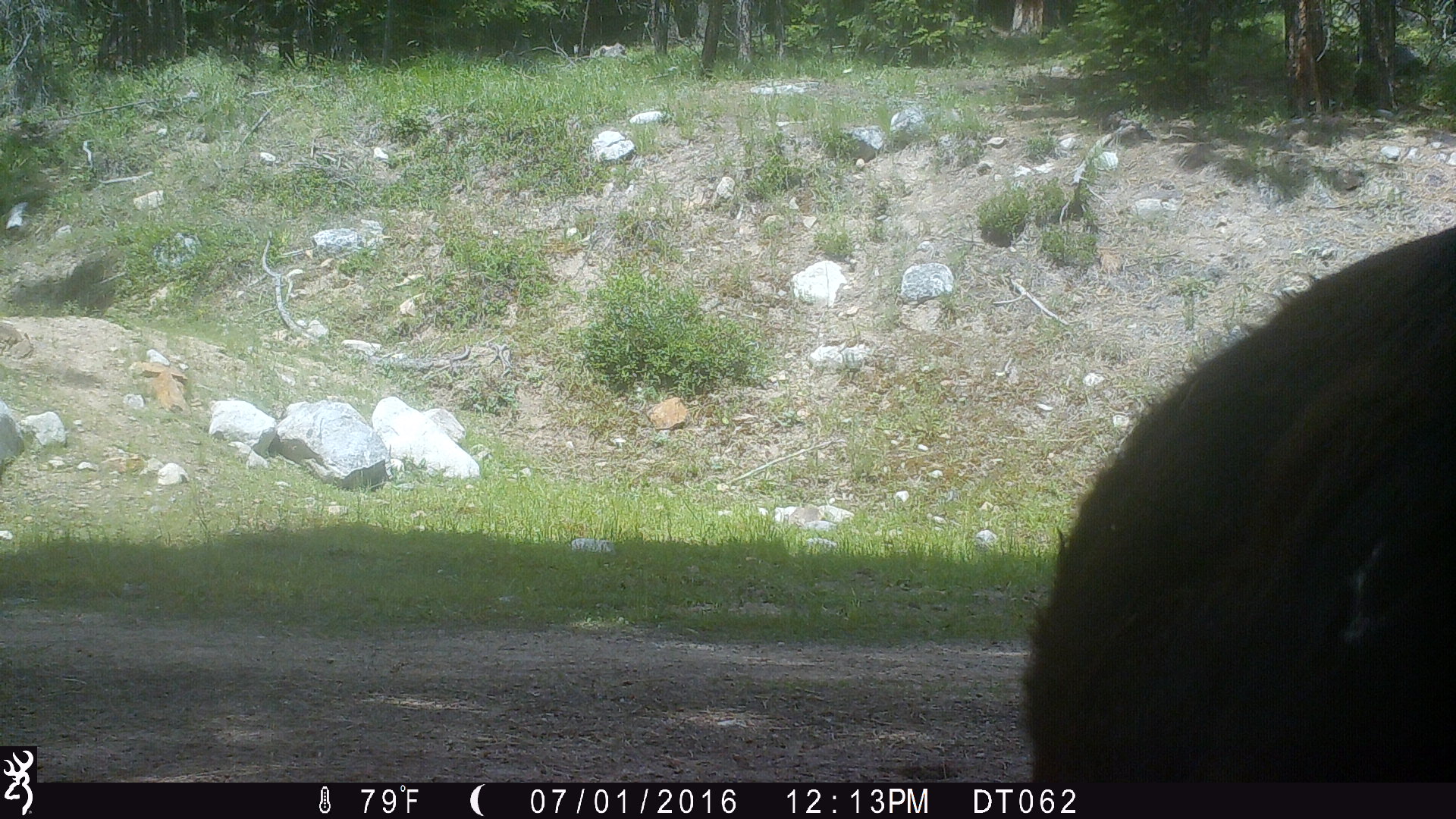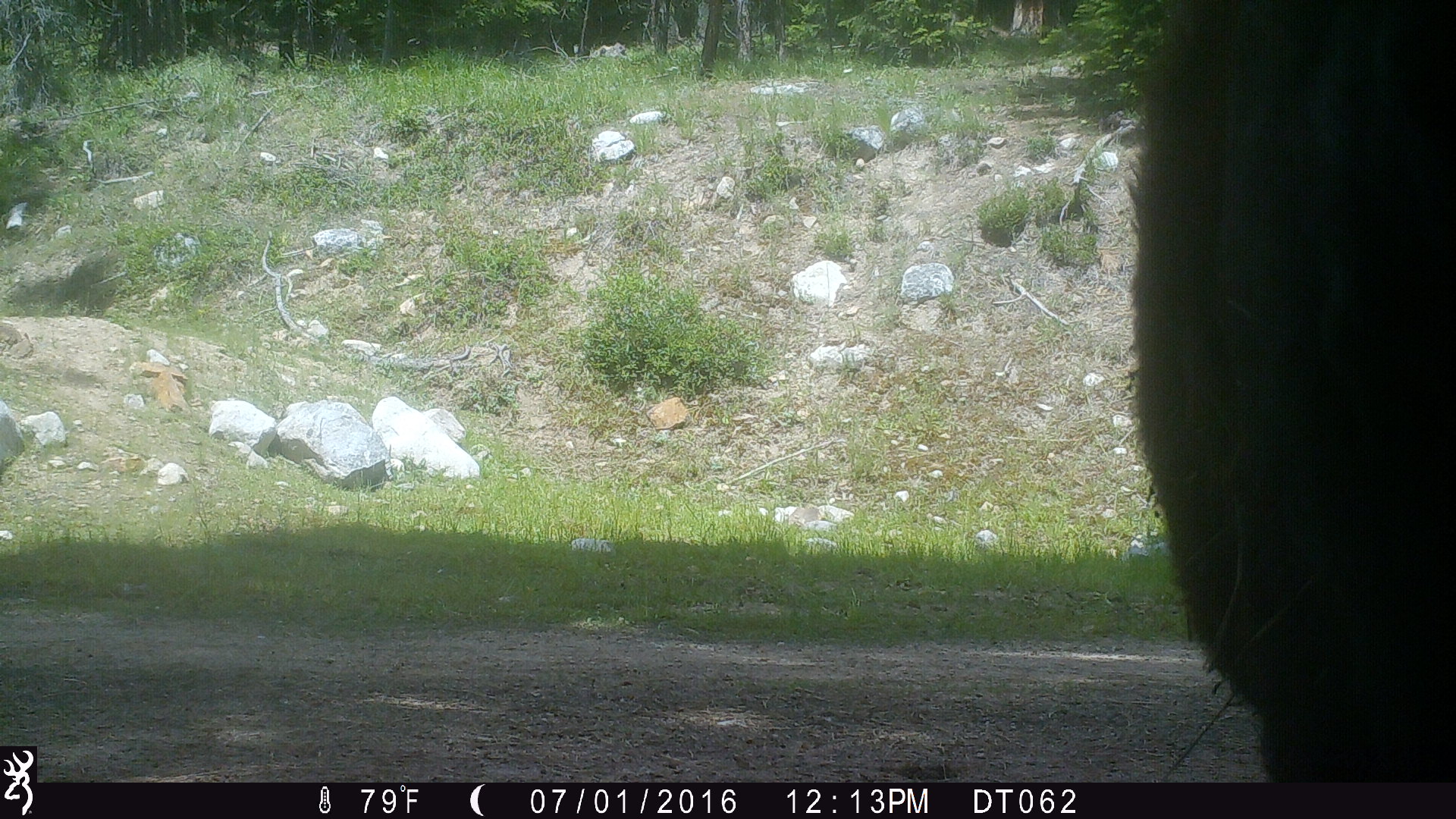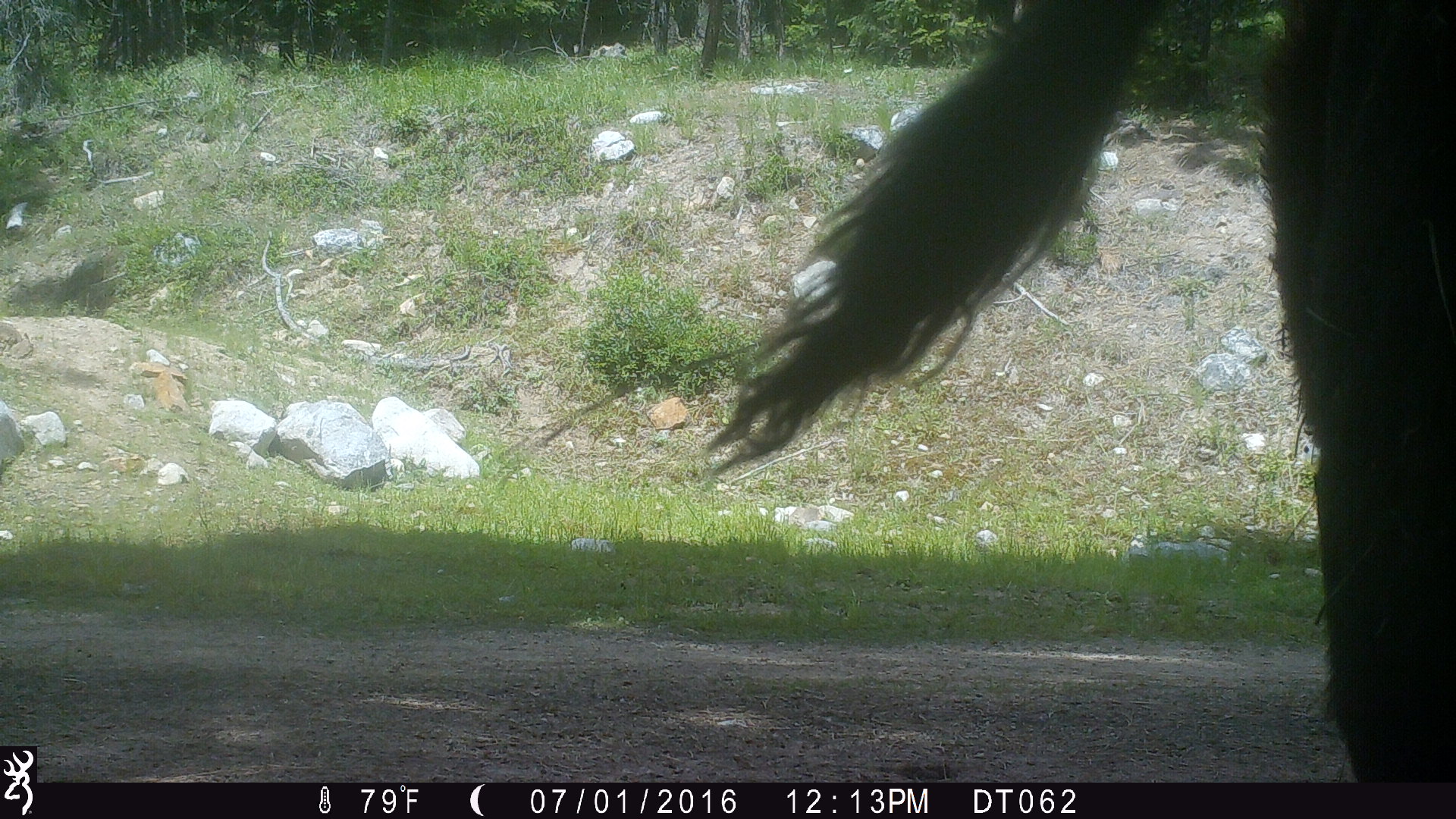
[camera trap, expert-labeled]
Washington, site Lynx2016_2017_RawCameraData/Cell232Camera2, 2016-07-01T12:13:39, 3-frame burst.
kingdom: Animalia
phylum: Chordata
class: Mammalia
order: Artiodactyla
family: Bovidae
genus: Bos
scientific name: Bos taurus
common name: domestic cattle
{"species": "domestic cattle (Bos taurus)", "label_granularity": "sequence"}